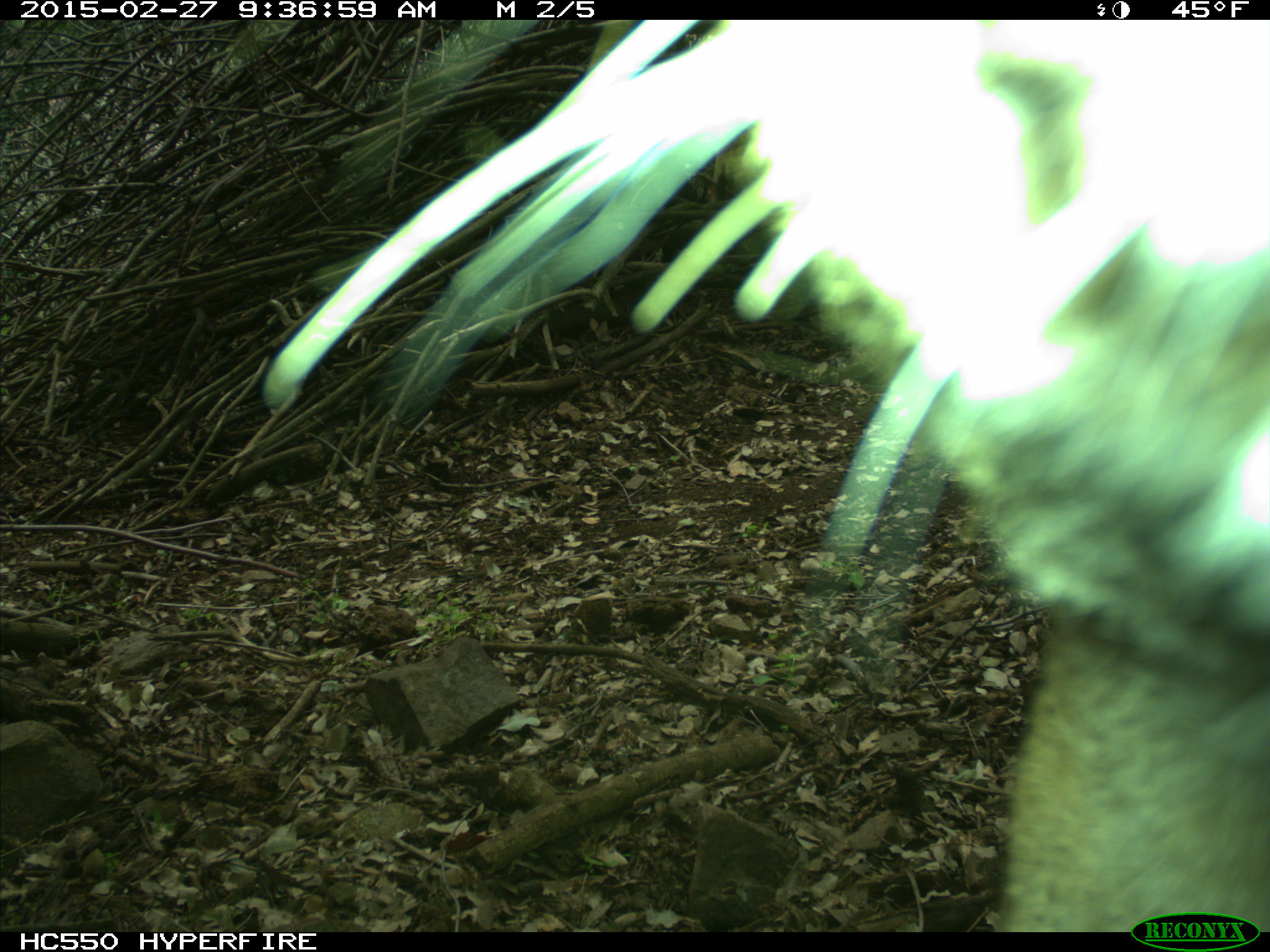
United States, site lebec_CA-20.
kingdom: Animalia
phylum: Chordata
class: Mammalia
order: Carnivora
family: Felidae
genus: Puma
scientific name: Puma concolor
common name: mountain lion